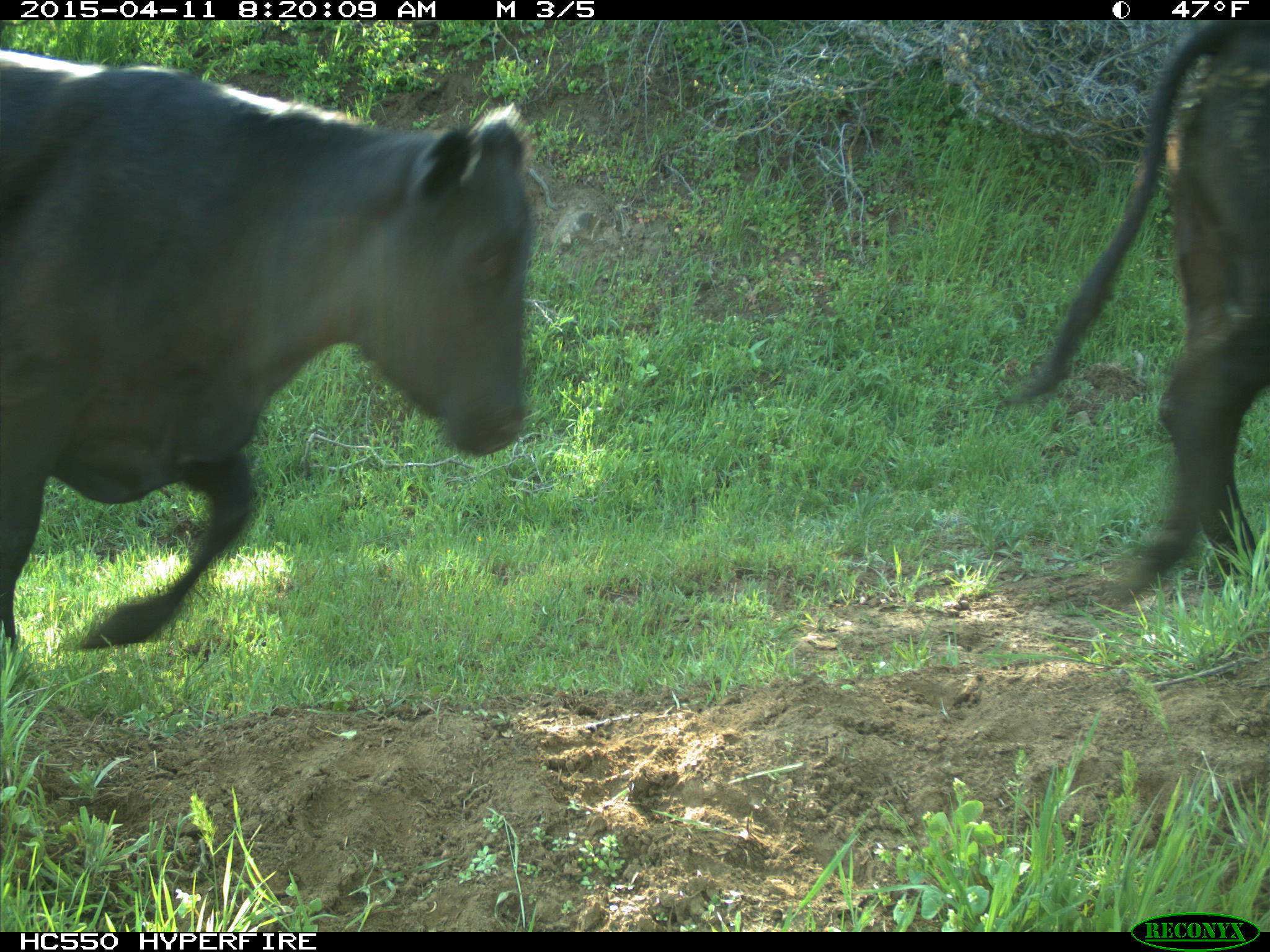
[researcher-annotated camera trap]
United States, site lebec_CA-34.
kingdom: Animalia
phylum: Chordata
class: Mammalia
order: Artiodactyla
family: Bovidae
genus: Bos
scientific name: Bos taurus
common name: domestic cow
Bos taurus (domestic cow).